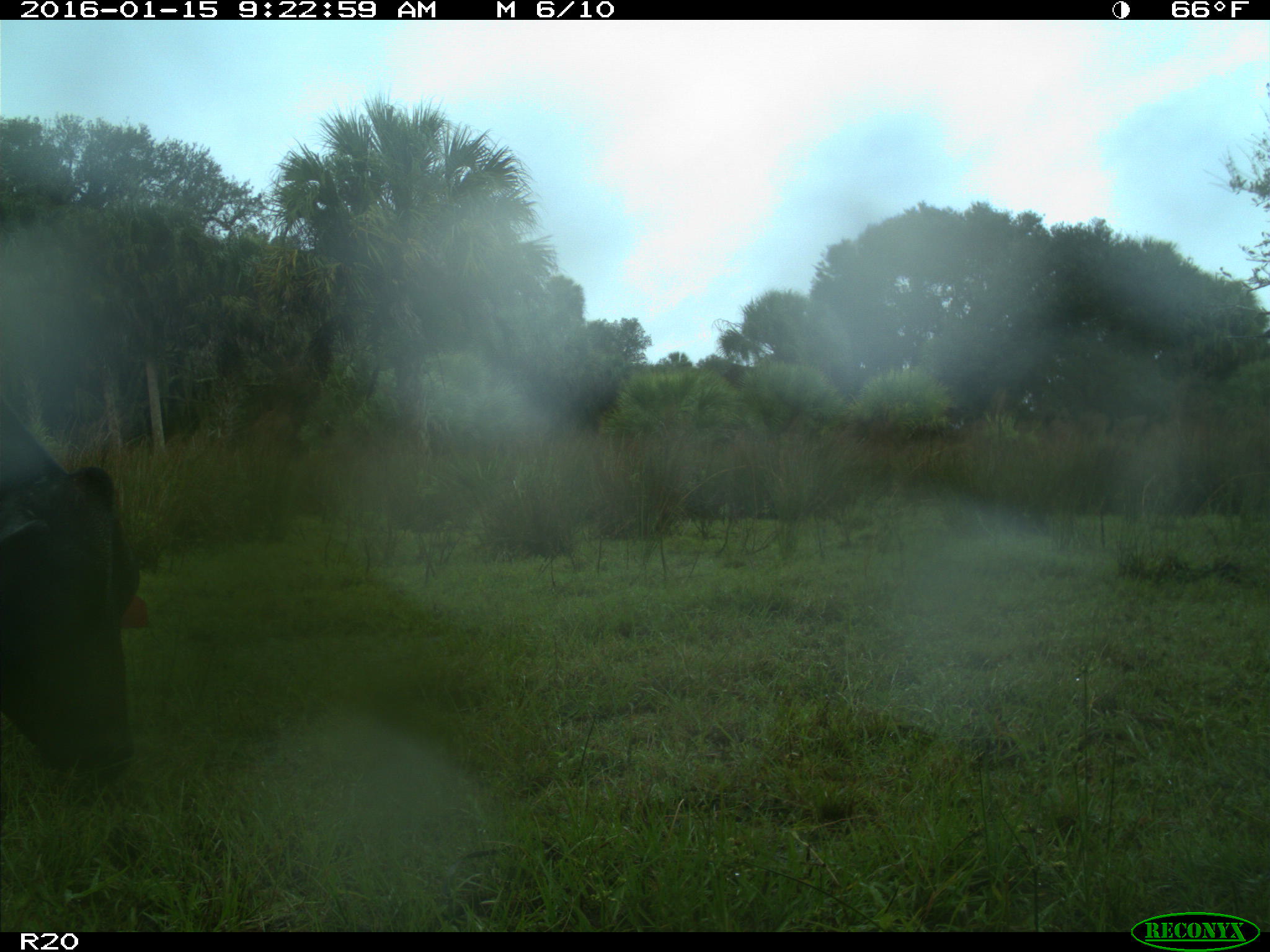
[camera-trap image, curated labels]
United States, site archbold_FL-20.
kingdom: Animalia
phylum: Chordata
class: Mammalia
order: Artiodactyla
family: Bovidae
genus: Bos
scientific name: Bos taurus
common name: domestic cow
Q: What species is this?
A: Bos taurus (domestic cow).